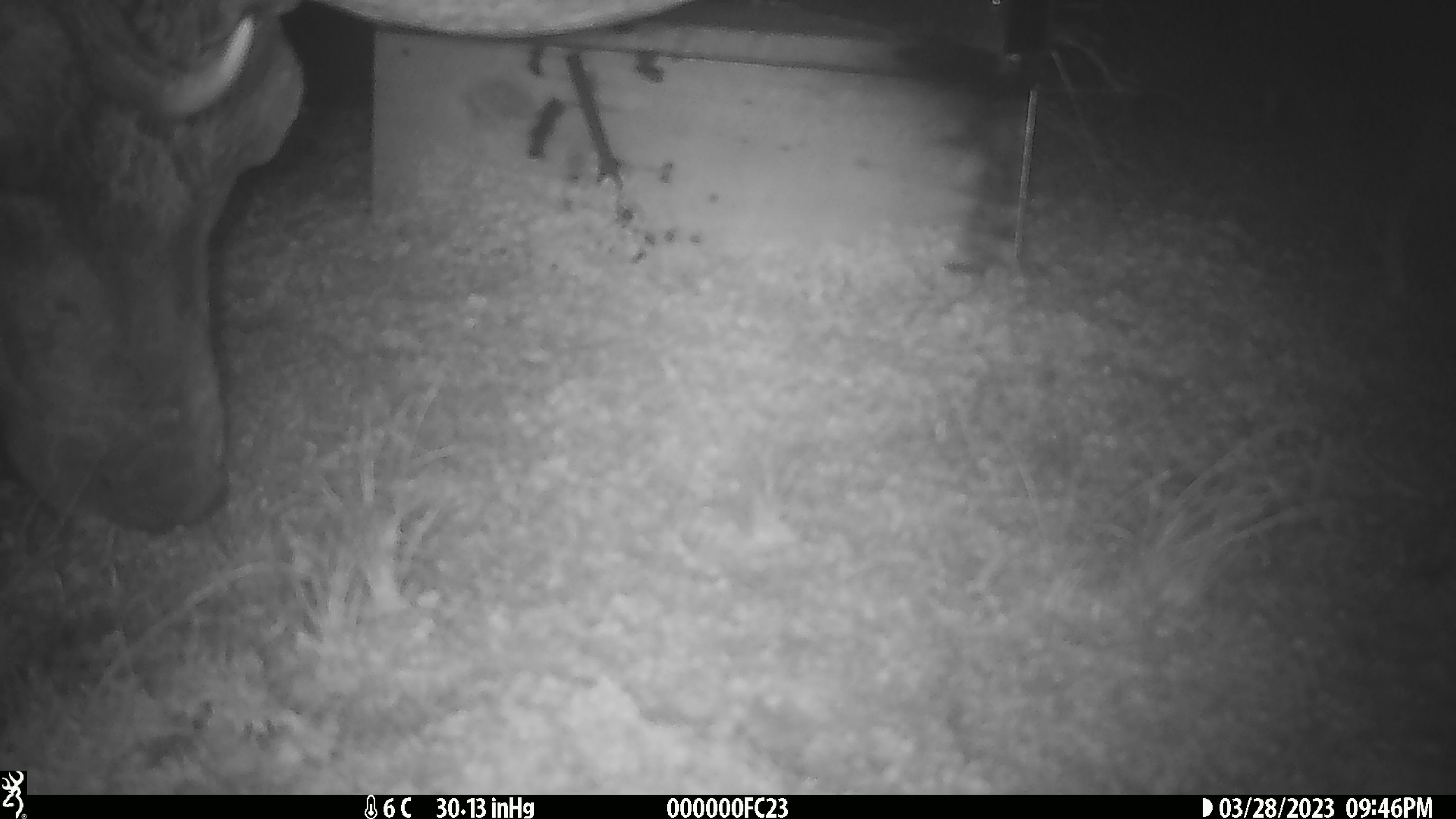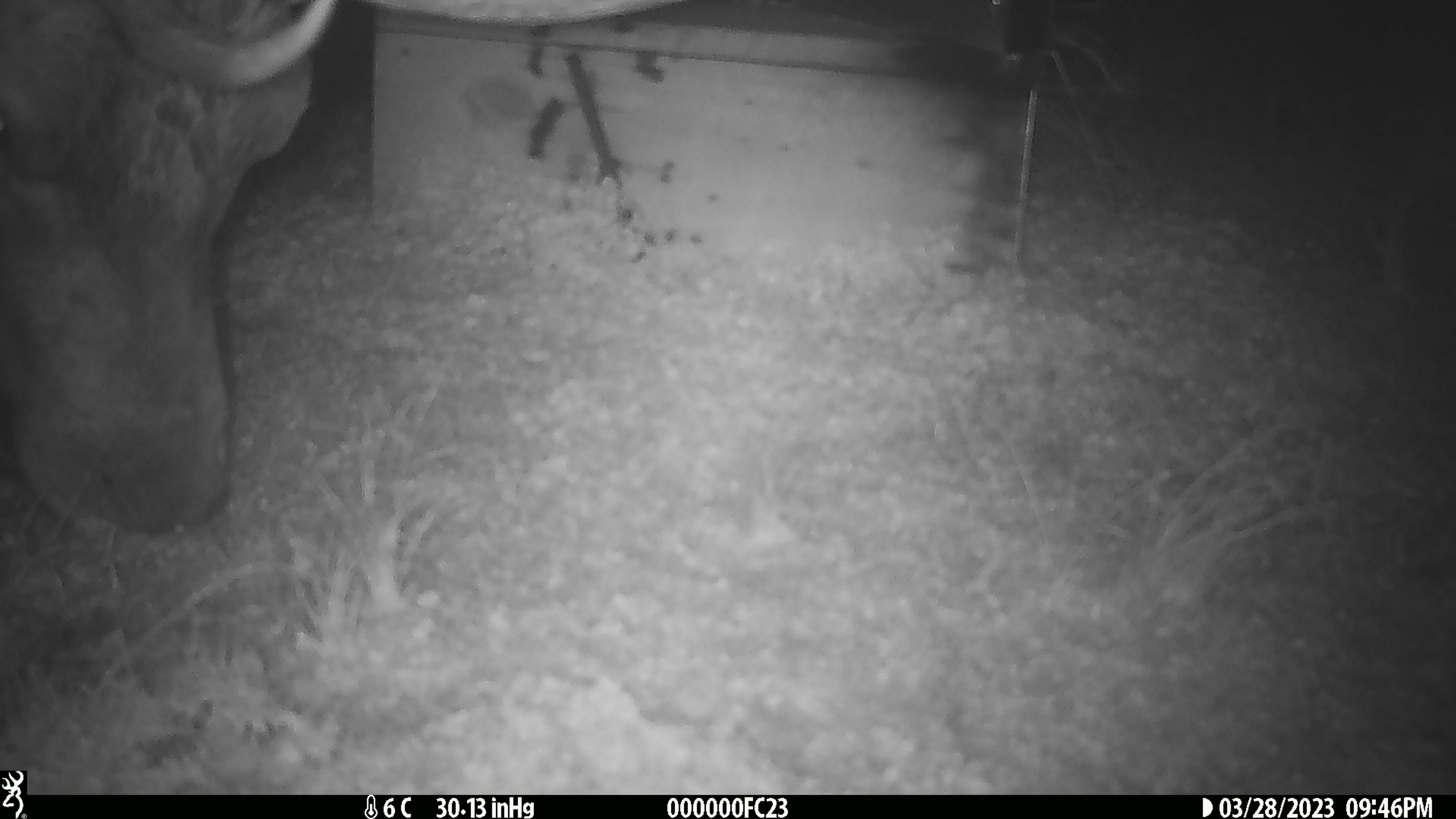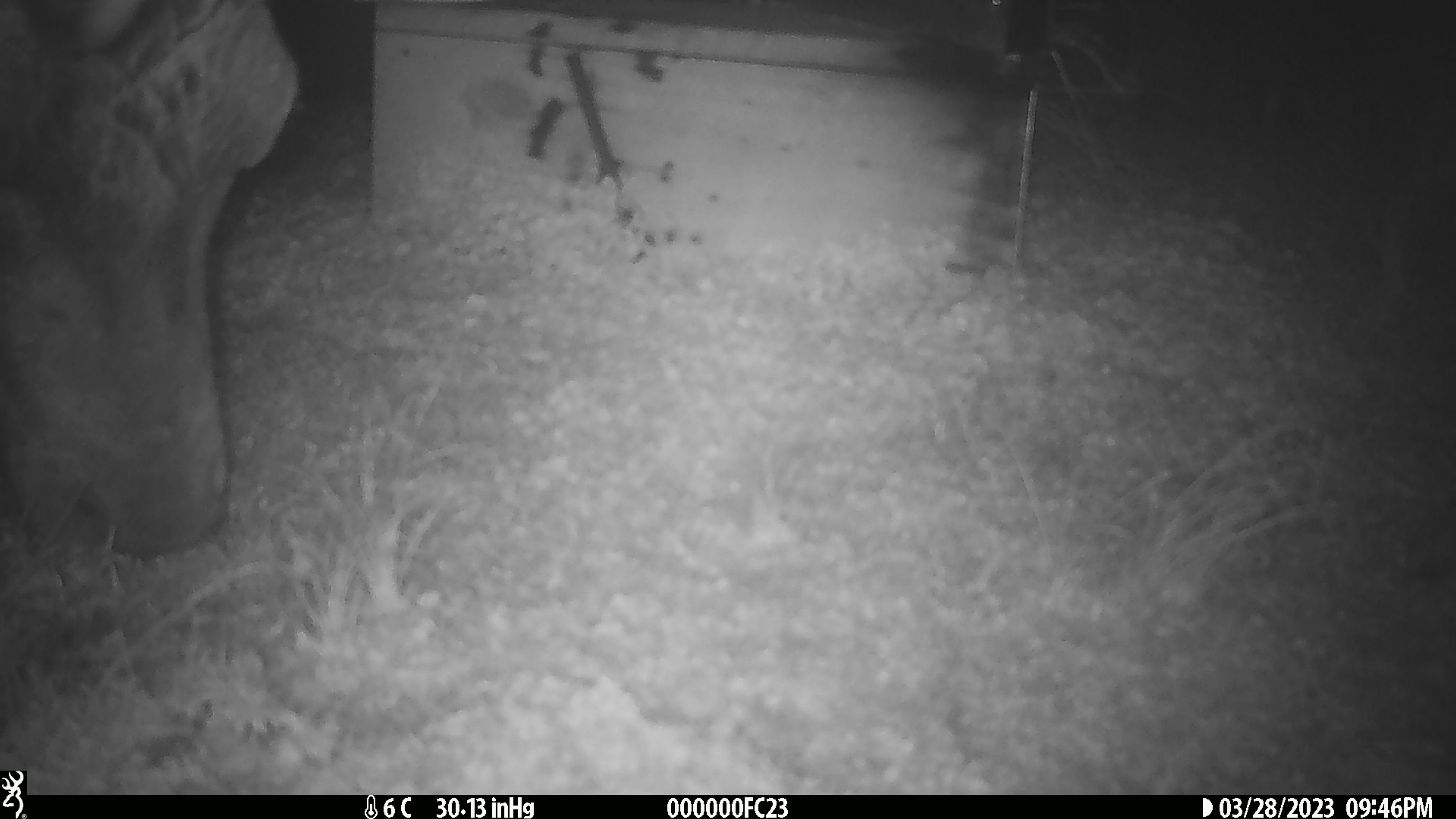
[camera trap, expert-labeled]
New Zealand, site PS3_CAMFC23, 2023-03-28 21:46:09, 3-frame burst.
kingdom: Animalia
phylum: Chordata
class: Mammalia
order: Artiodactyla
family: Cervidae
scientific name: Cervidae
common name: deer